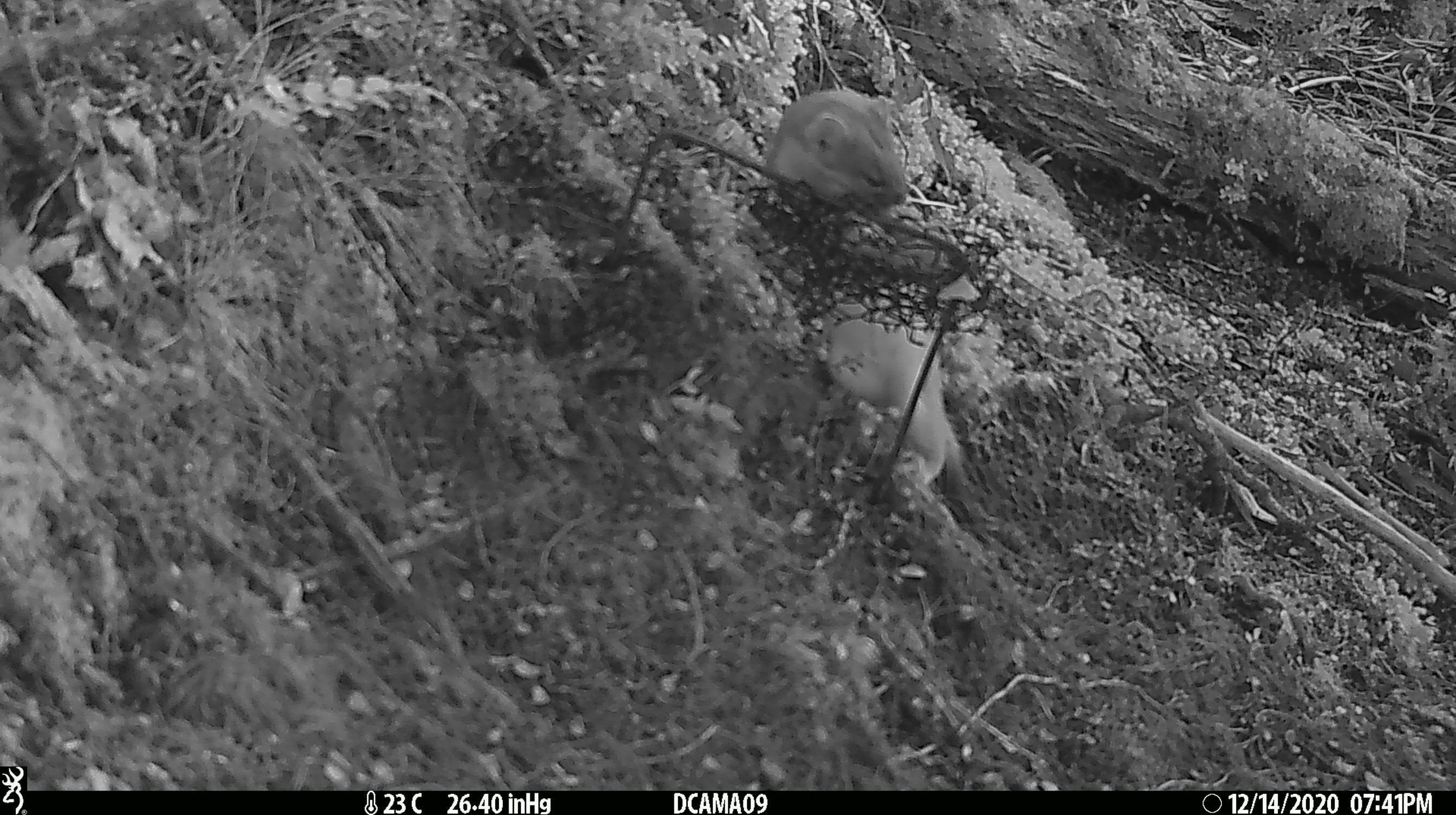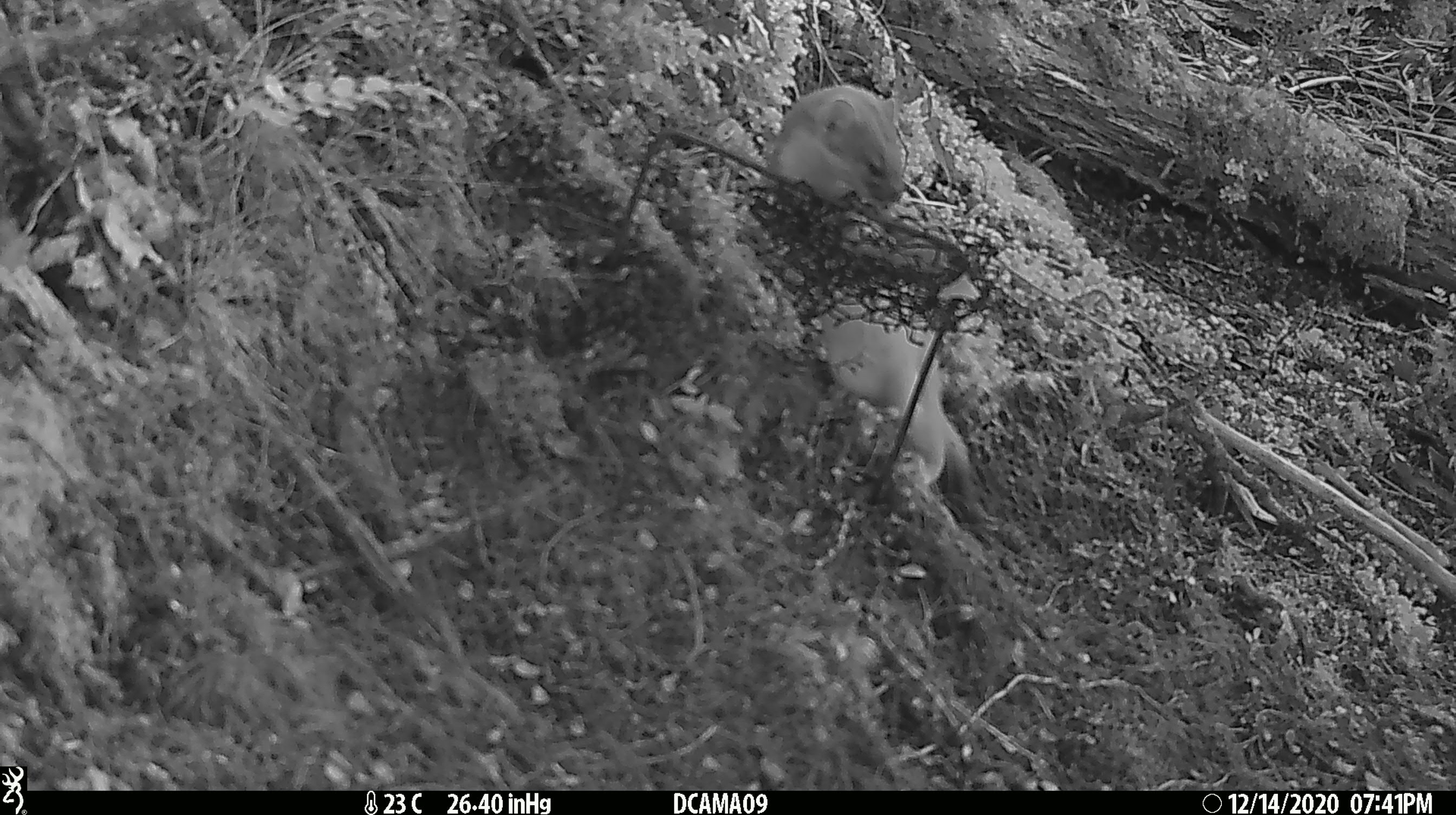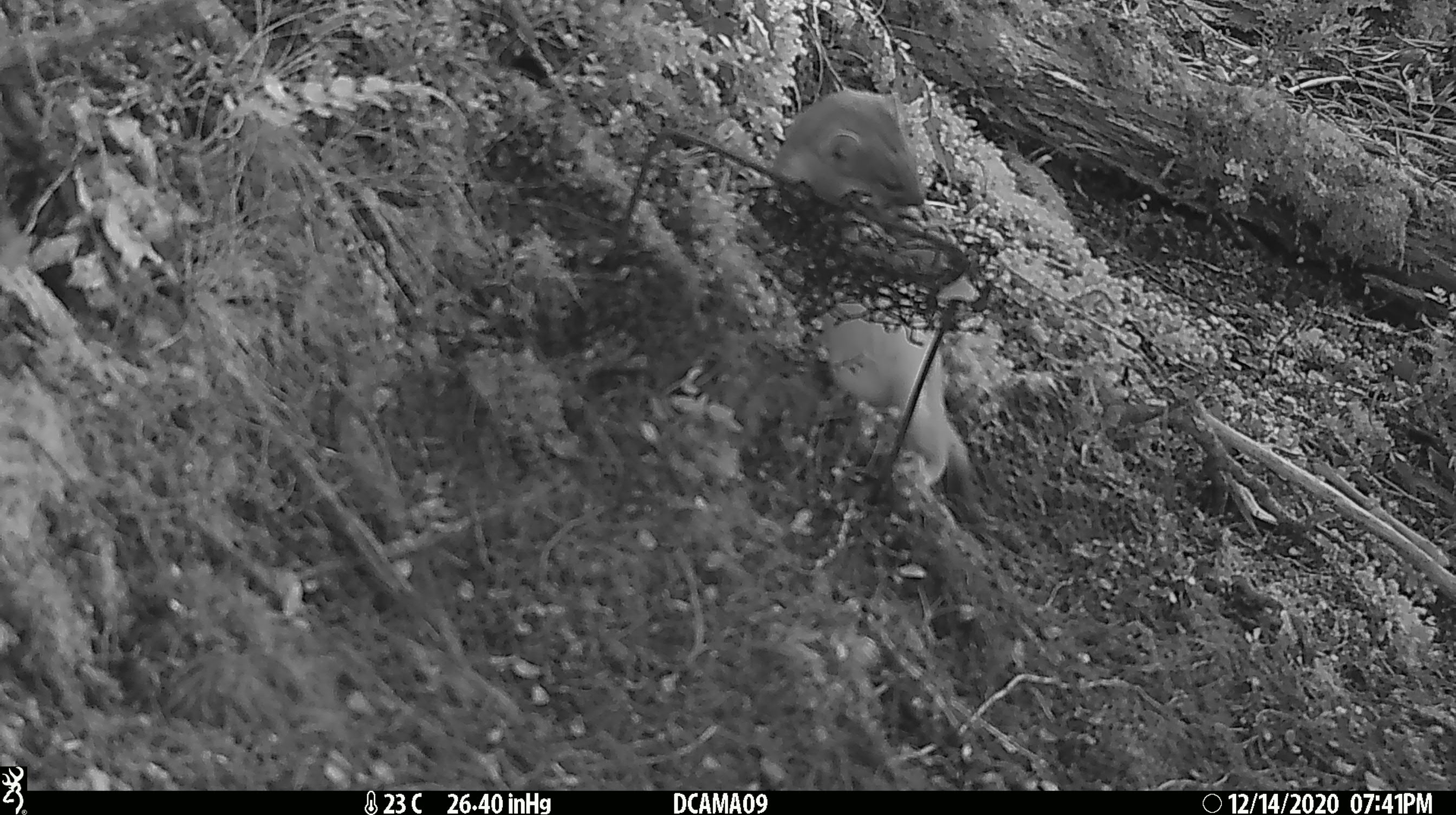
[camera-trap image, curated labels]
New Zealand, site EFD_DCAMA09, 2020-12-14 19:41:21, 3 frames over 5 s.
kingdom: Animalia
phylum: Chordata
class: Mammalia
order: Carnivora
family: Mustelidae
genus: Mustela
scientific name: Mustela erminea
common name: stoat